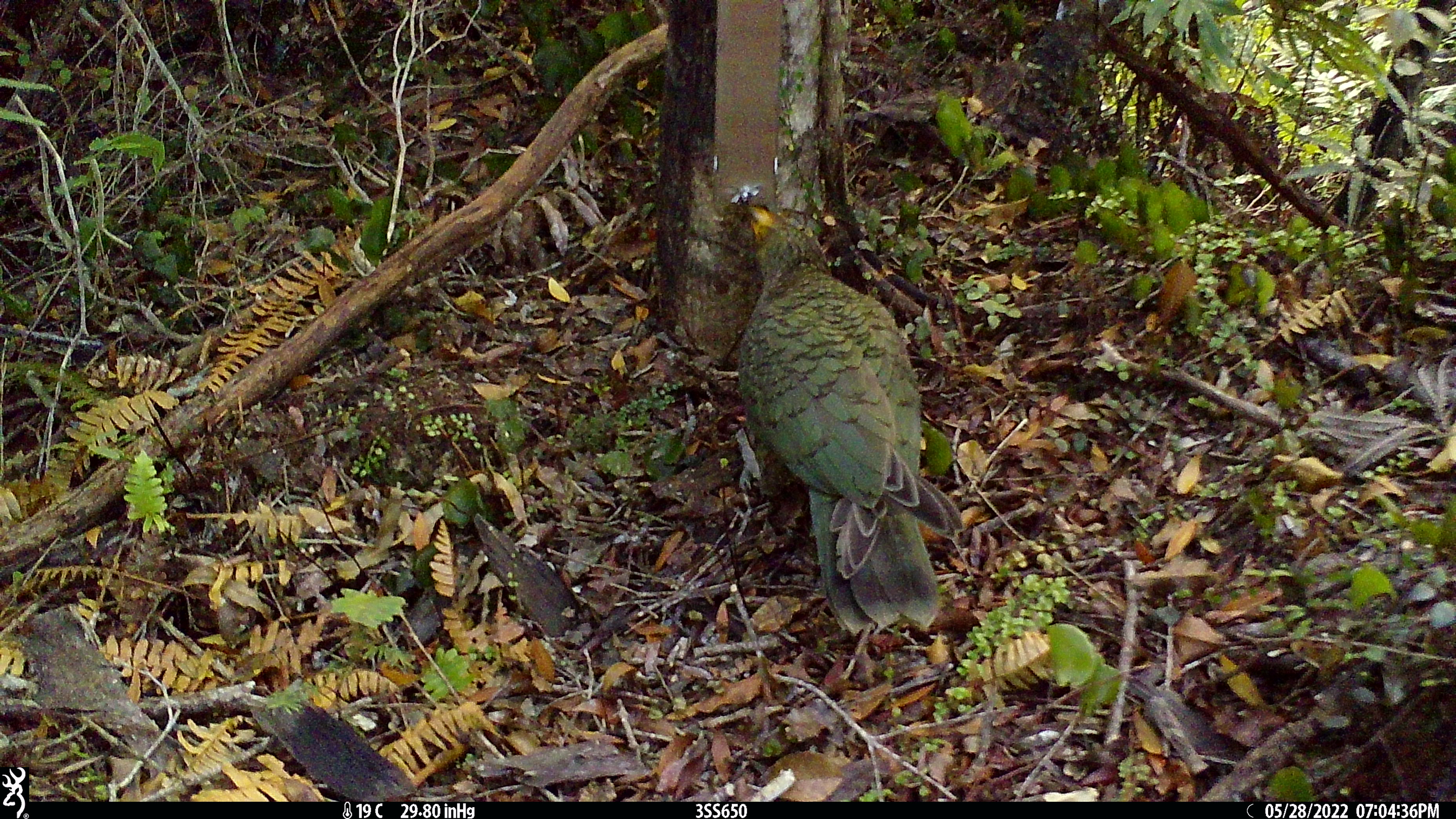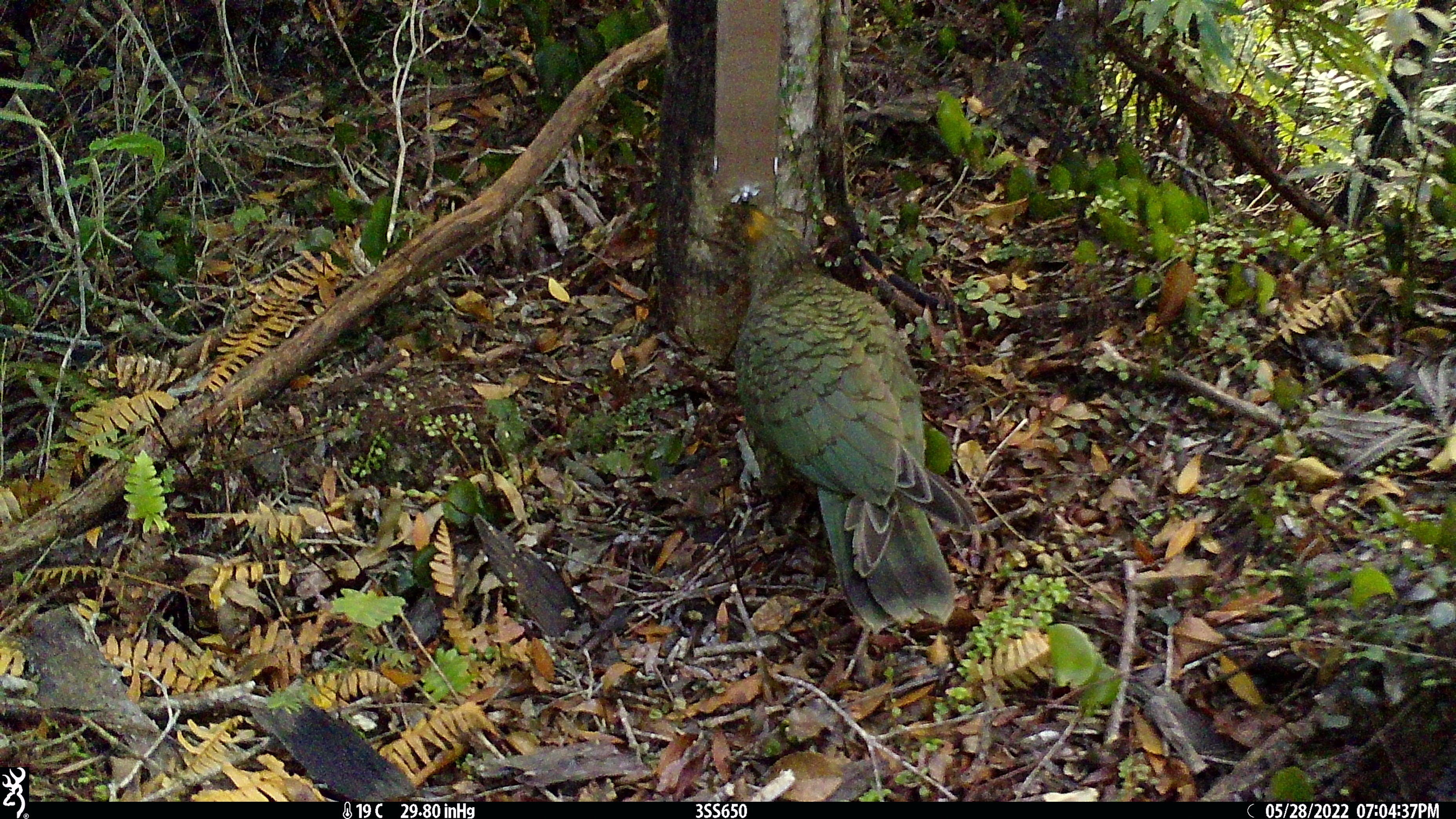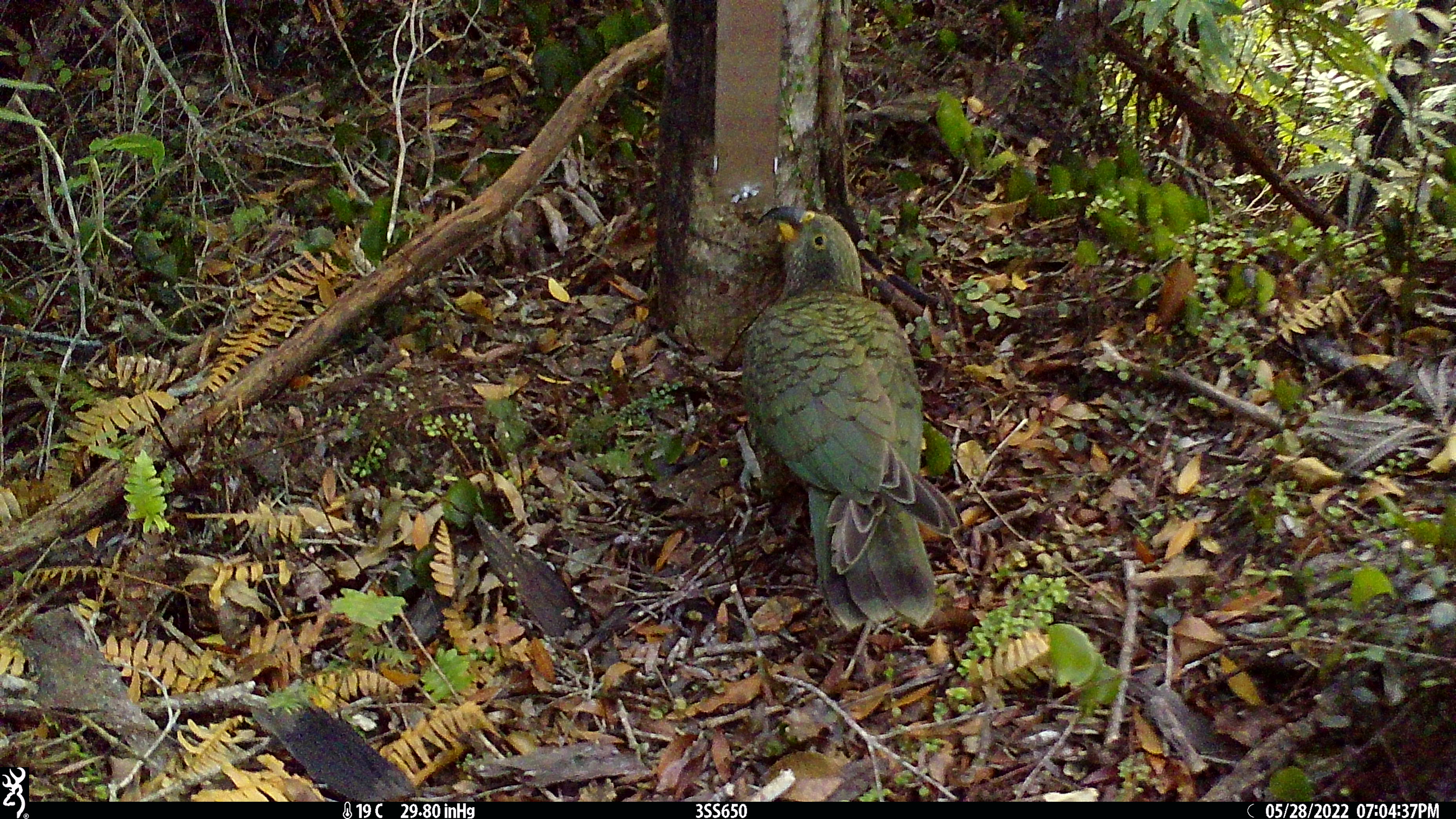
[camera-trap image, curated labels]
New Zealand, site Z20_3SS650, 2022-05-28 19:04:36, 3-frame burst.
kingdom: Animalia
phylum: Chordata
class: Aves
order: Psittaciformes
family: Strigopidae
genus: Nestor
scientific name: Nestor notabilis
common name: kea